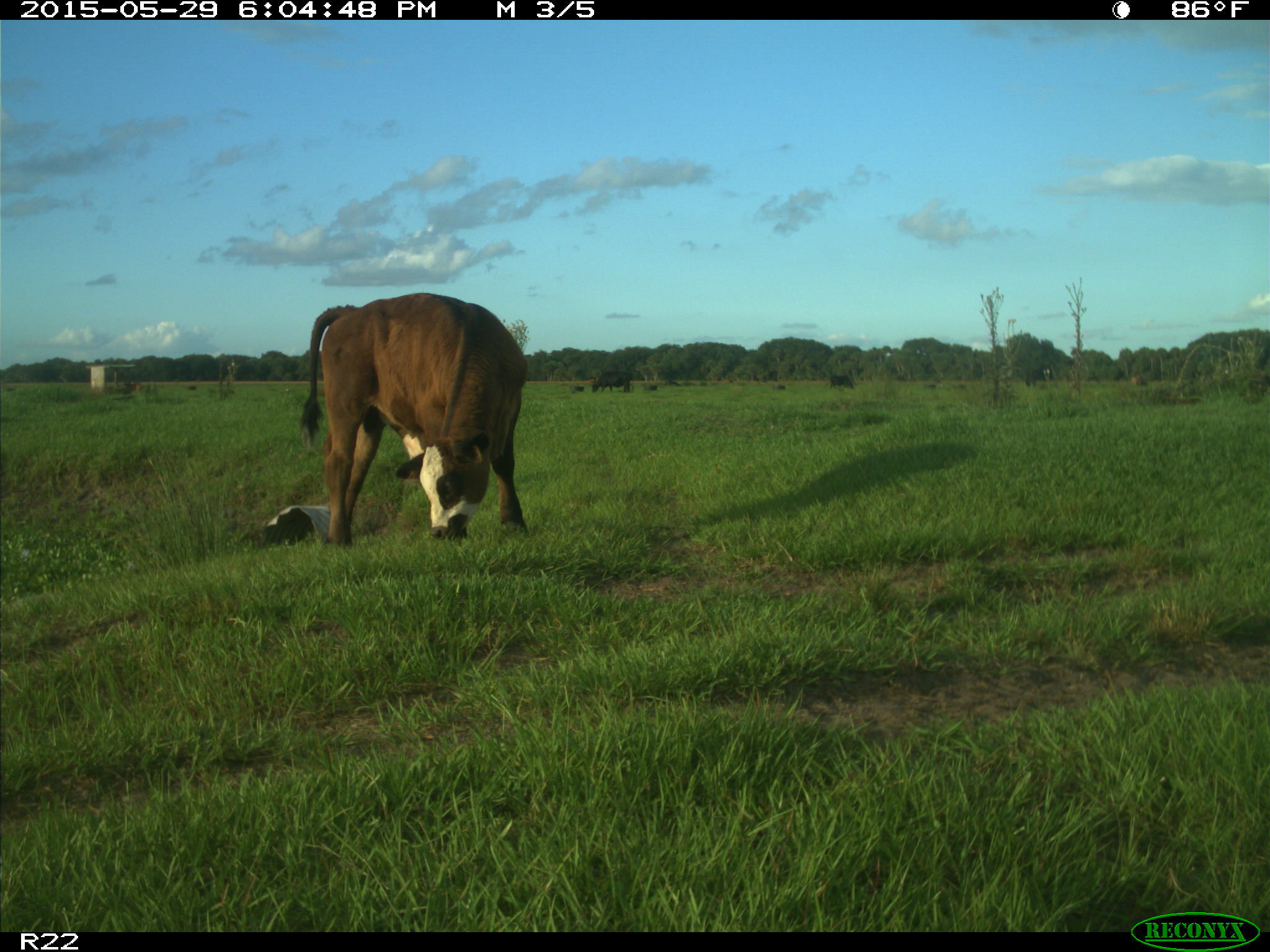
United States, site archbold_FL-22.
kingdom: Animalia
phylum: Chordata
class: Mammalia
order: Artiodactyla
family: Bovidae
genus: Bos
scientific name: Bos taurus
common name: domestic cow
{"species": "Bos taurus (domestic cow)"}